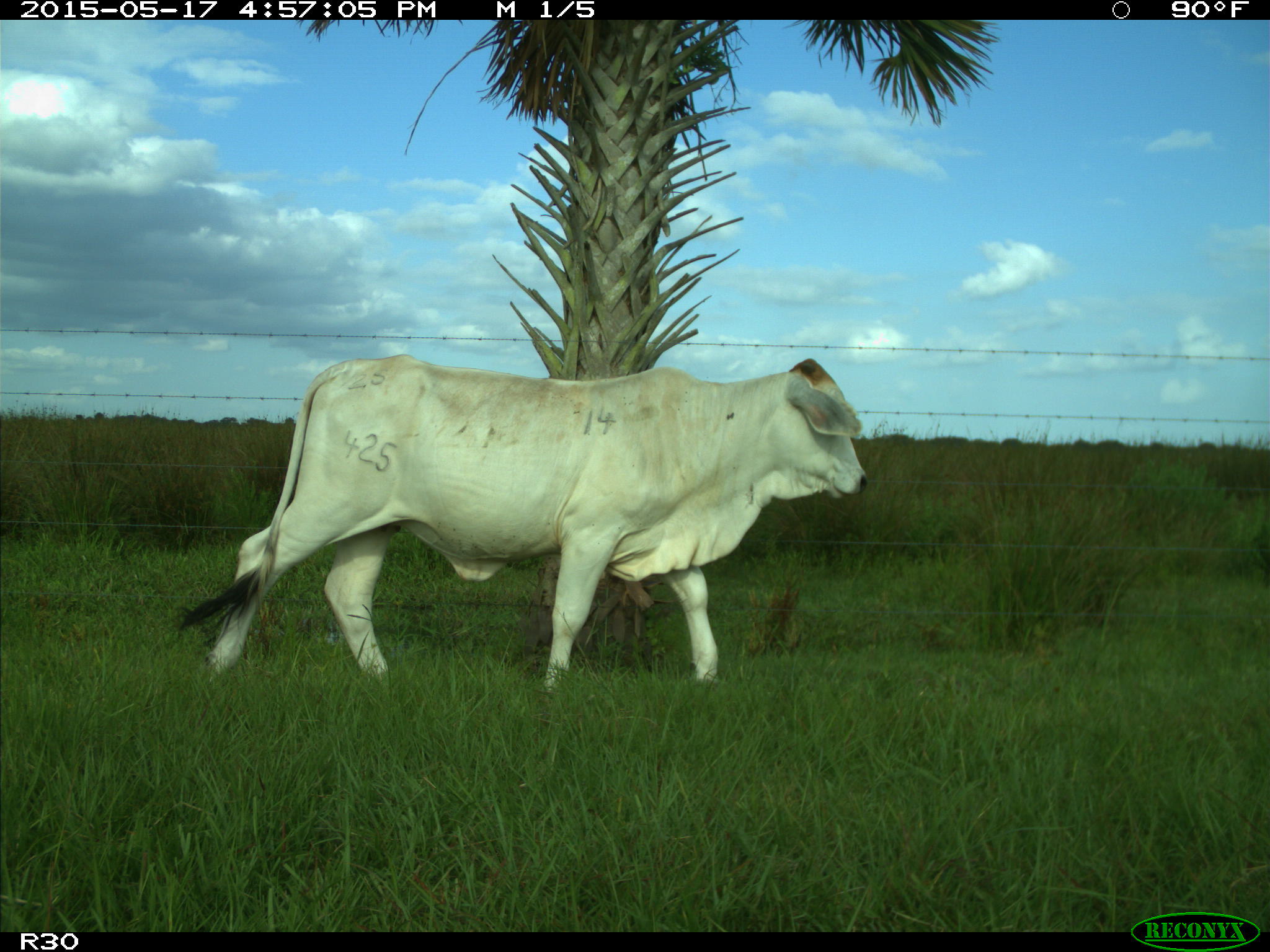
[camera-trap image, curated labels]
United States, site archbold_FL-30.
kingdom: Animalia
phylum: Chordata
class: Mammalia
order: Artiodactyla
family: Bovidae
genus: Bos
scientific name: Bos taurus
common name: domestic cow